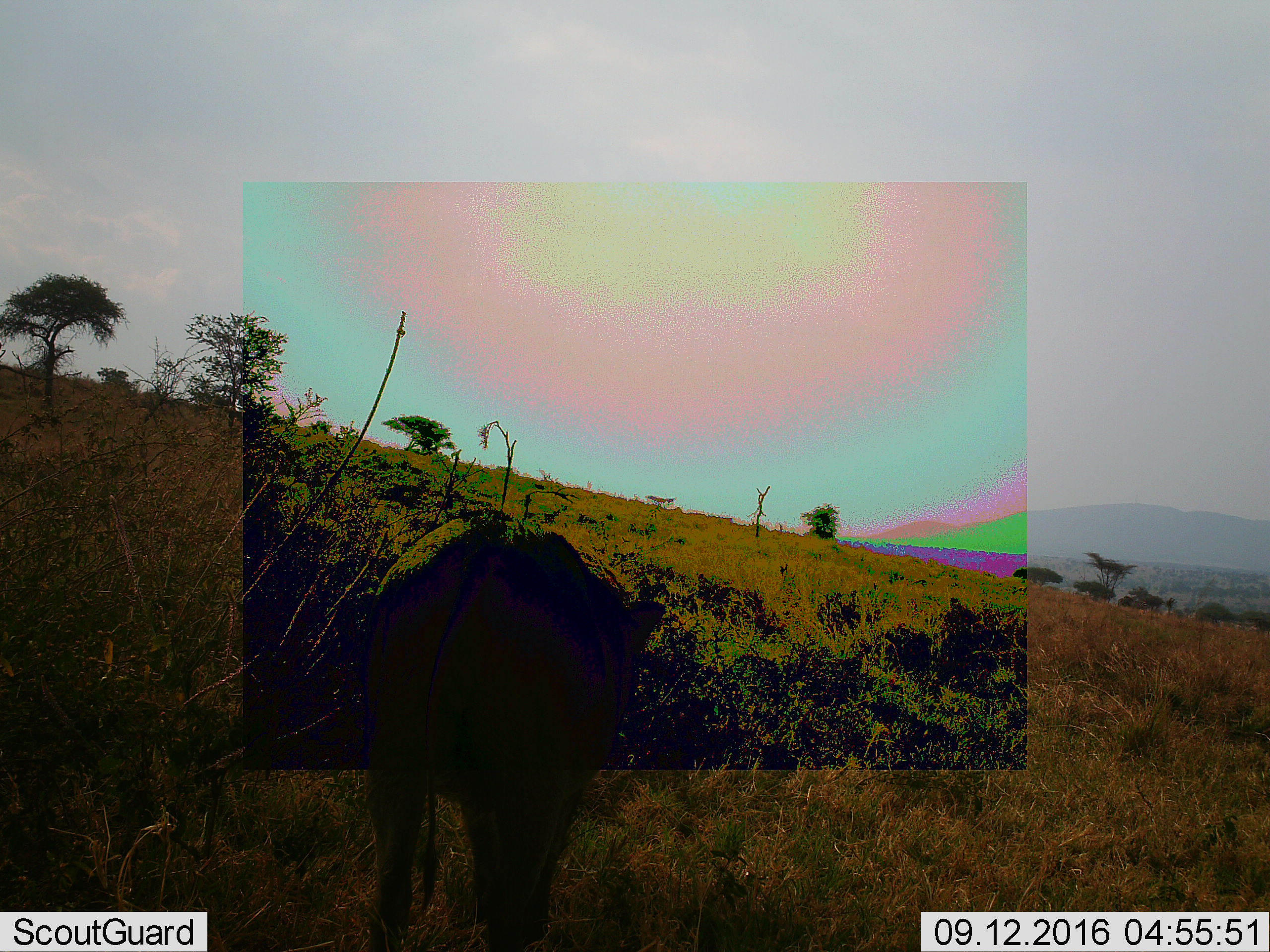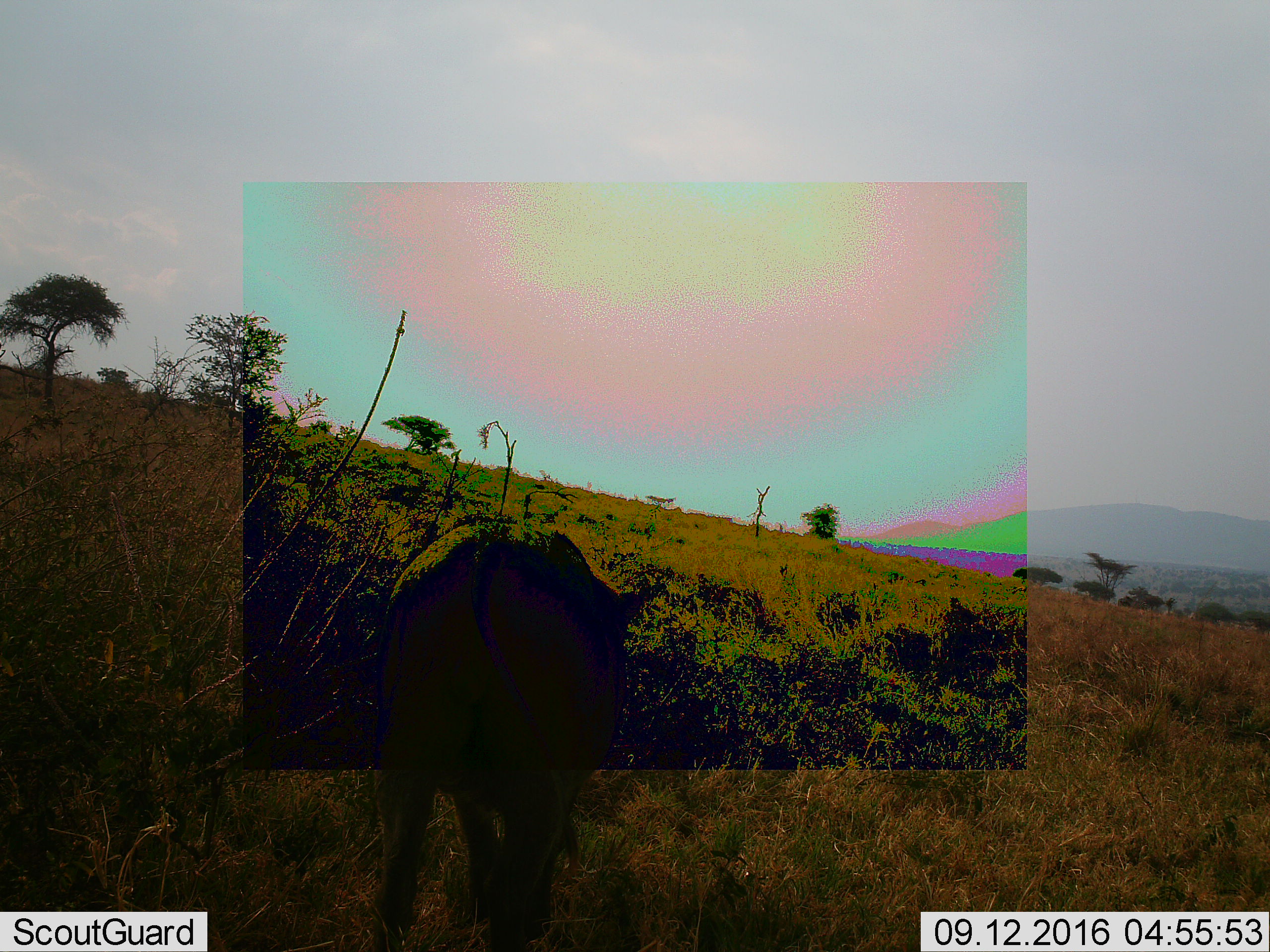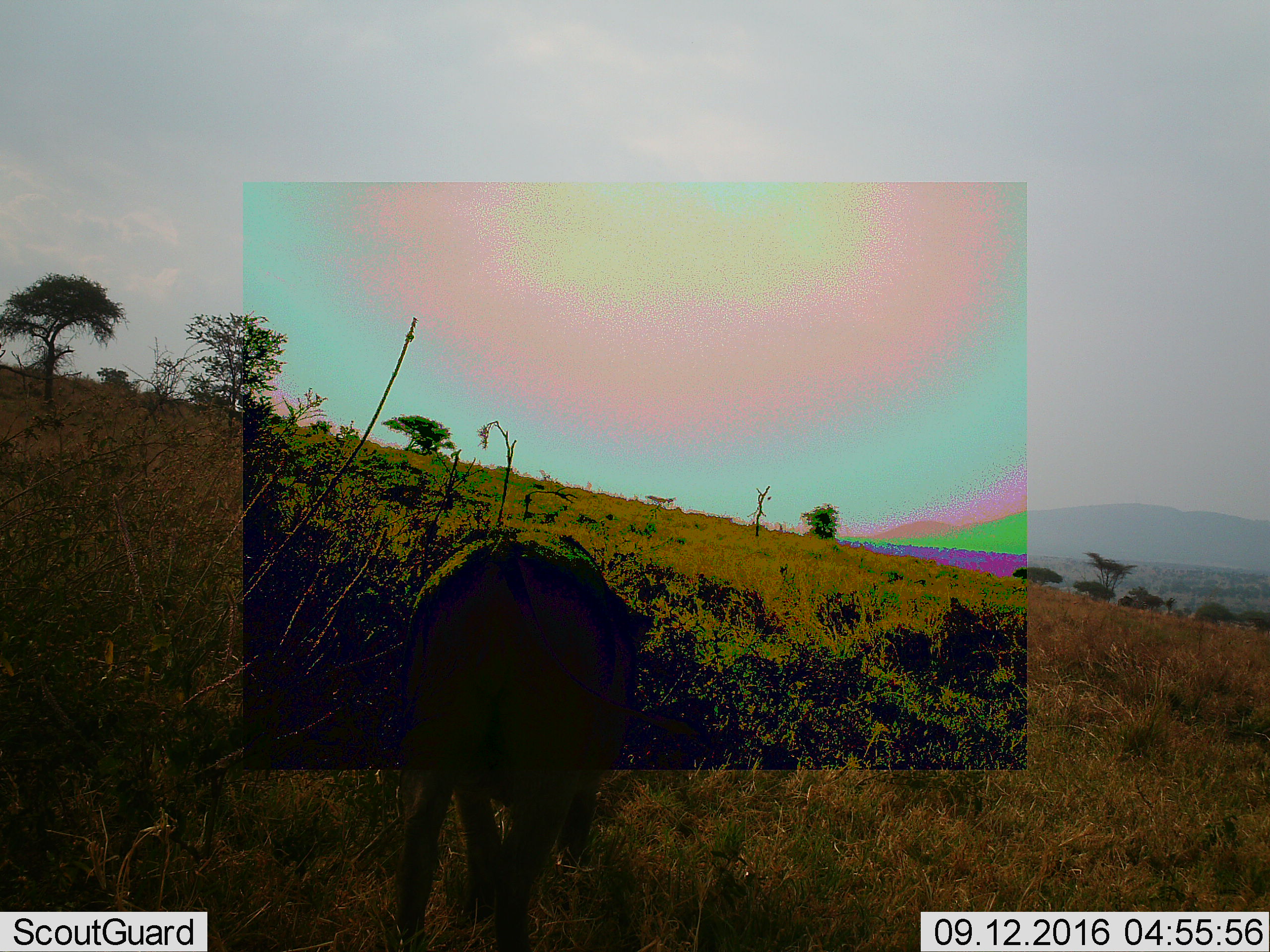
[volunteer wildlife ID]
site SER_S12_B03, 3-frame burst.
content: unidentified animal